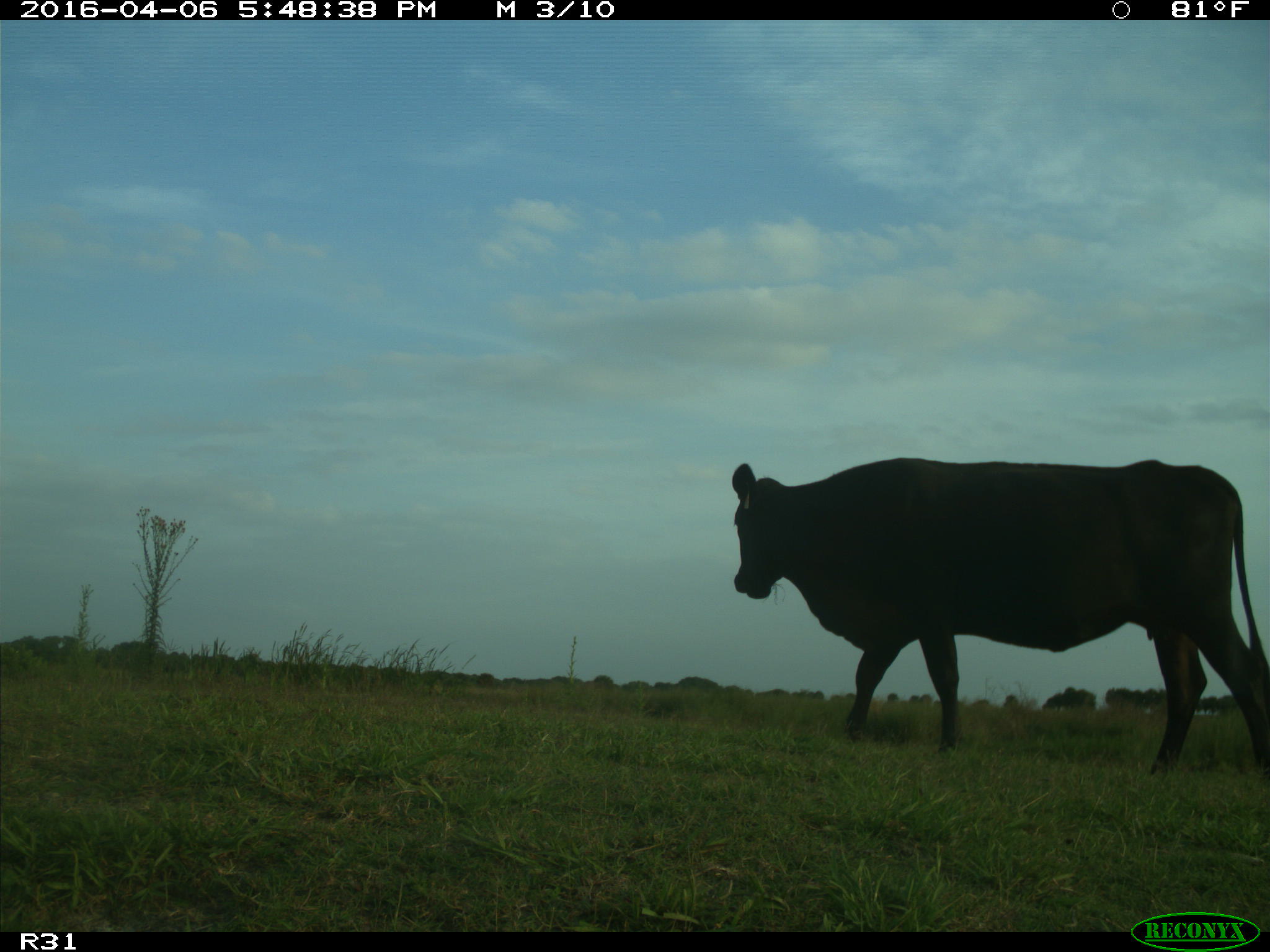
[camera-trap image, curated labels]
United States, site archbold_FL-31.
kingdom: Animalia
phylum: Chordata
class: Mammalia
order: Artiodactyla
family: Bovidae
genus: Bos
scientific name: Bos taurus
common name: domestic cow